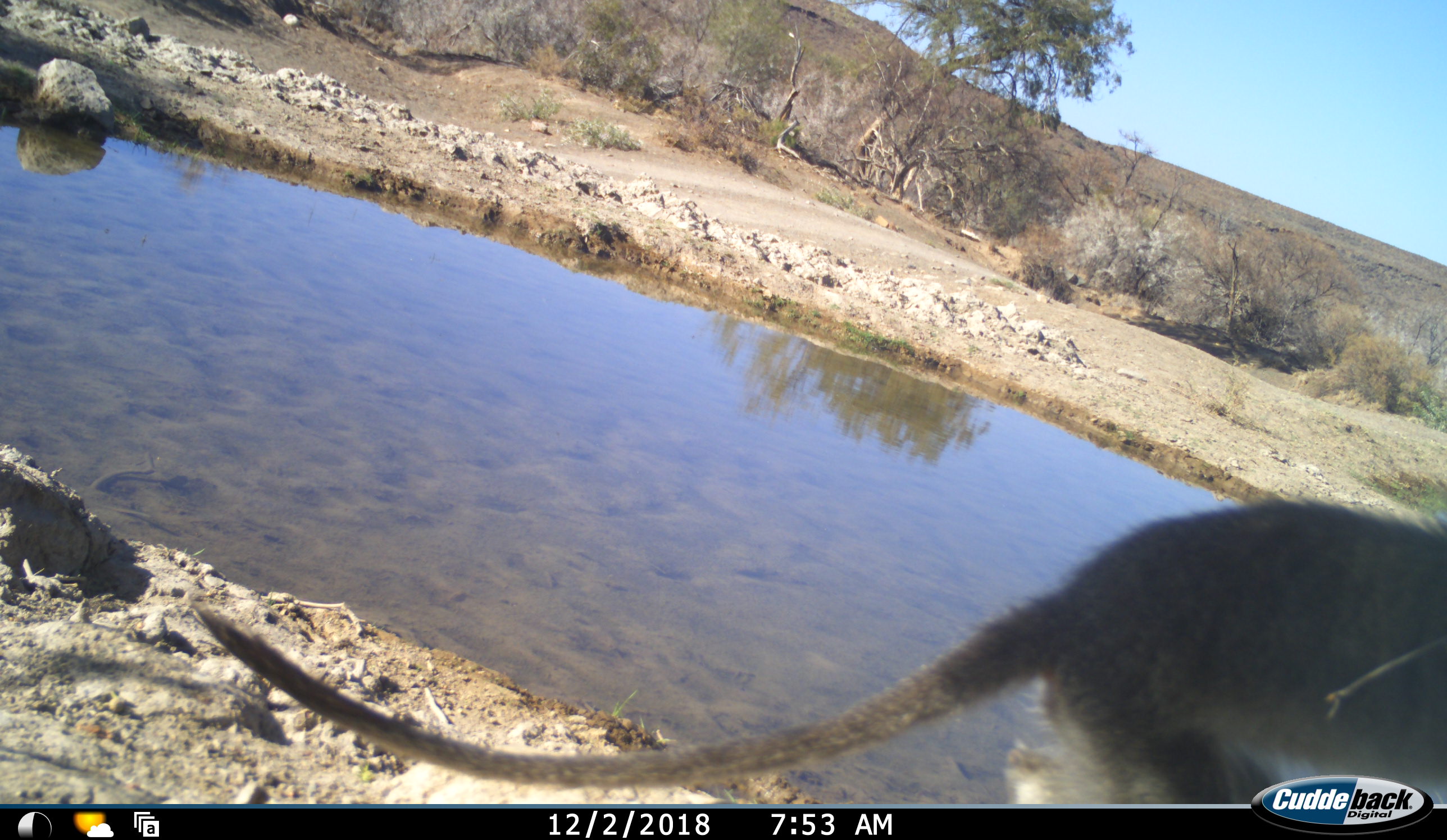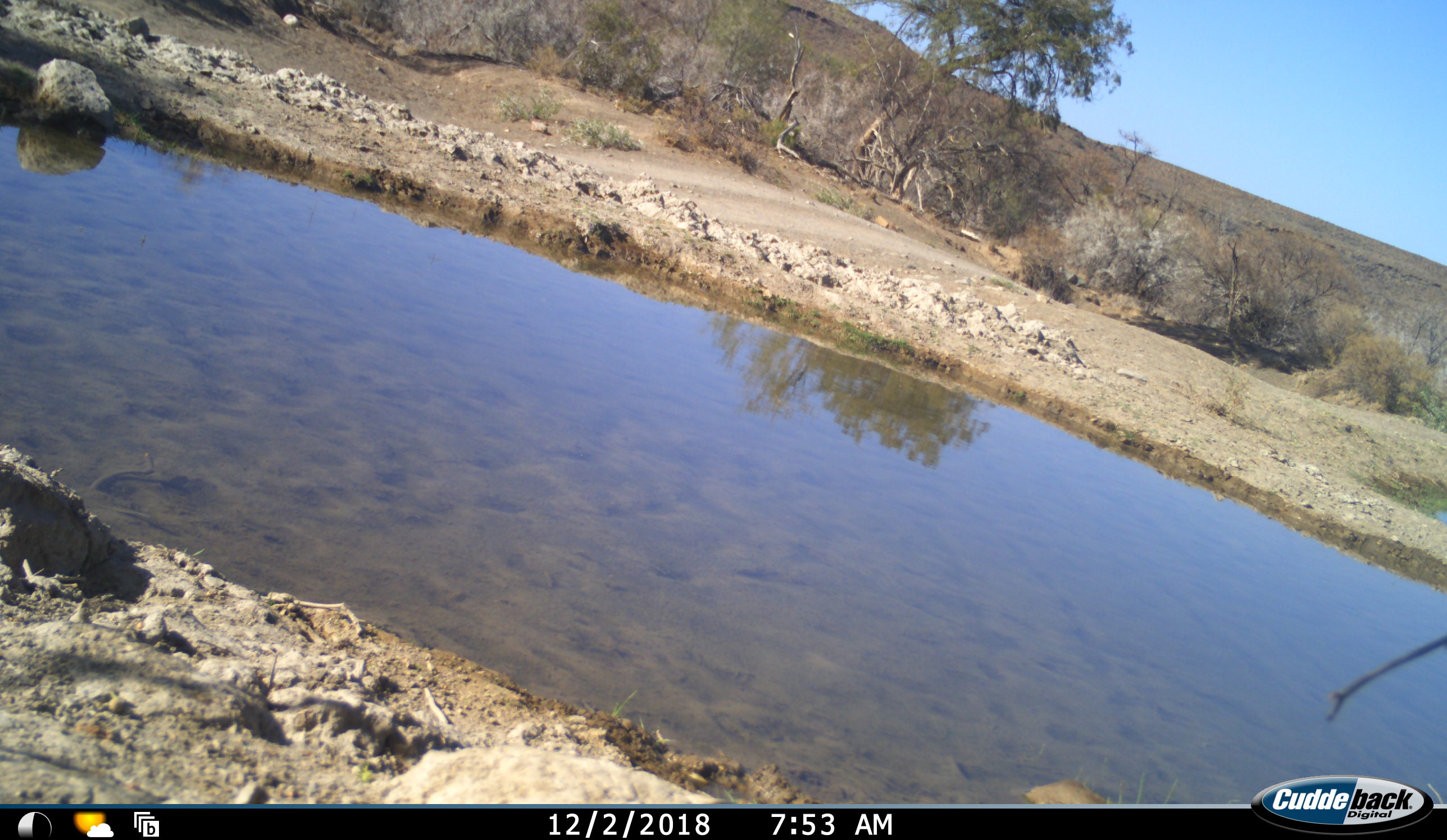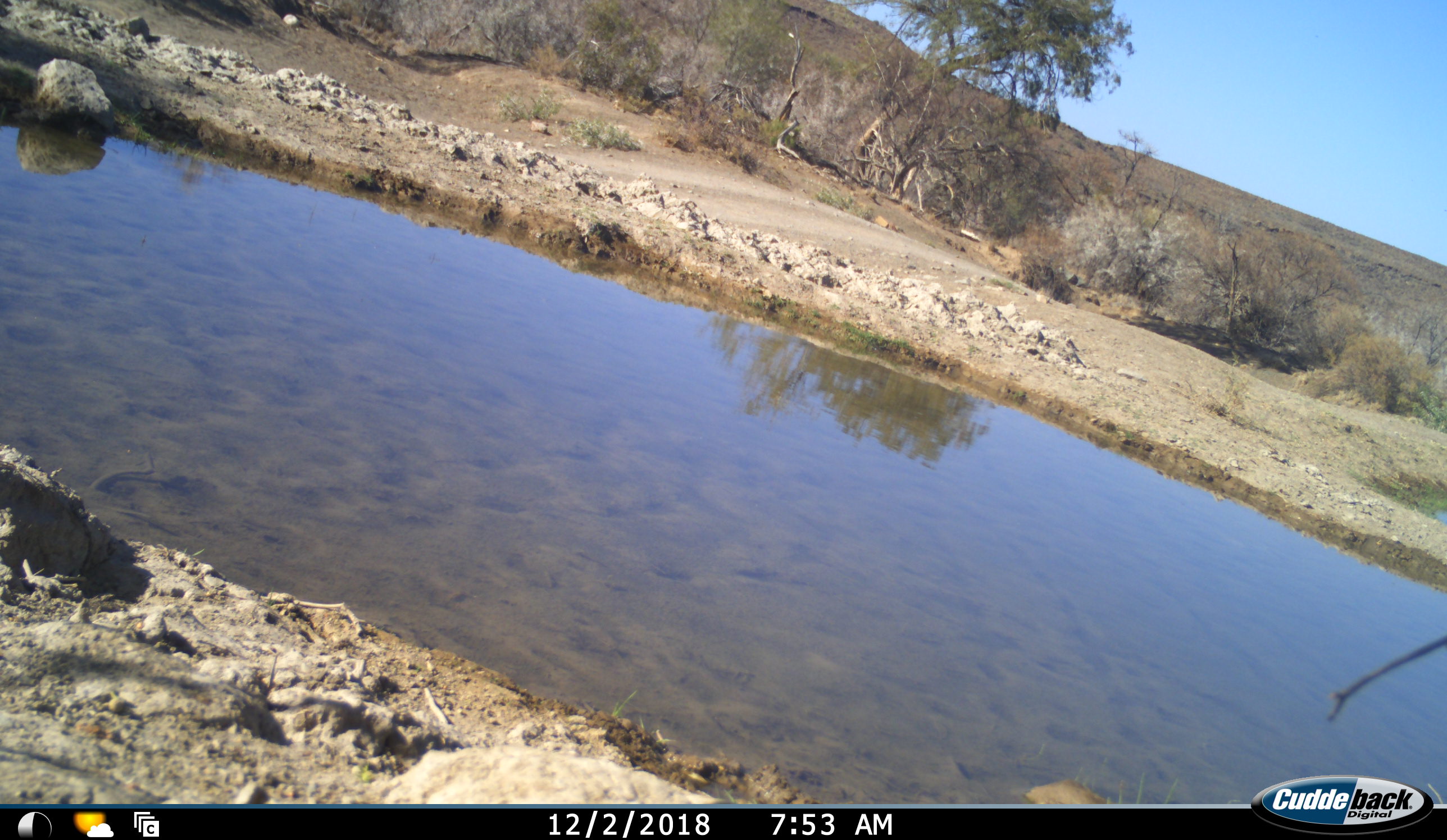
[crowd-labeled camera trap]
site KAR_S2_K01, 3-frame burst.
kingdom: Animalia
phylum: Chordata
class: Mammalia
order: Primates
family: Cercopithecidae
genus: Chlorocebus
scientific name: Chlorocebus pygerythrus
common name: vervet monkey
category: monkeyvervet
Monkeyvervet (vervet monkey) (Chlorocebus pygerythrus), count 1. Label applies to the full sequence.